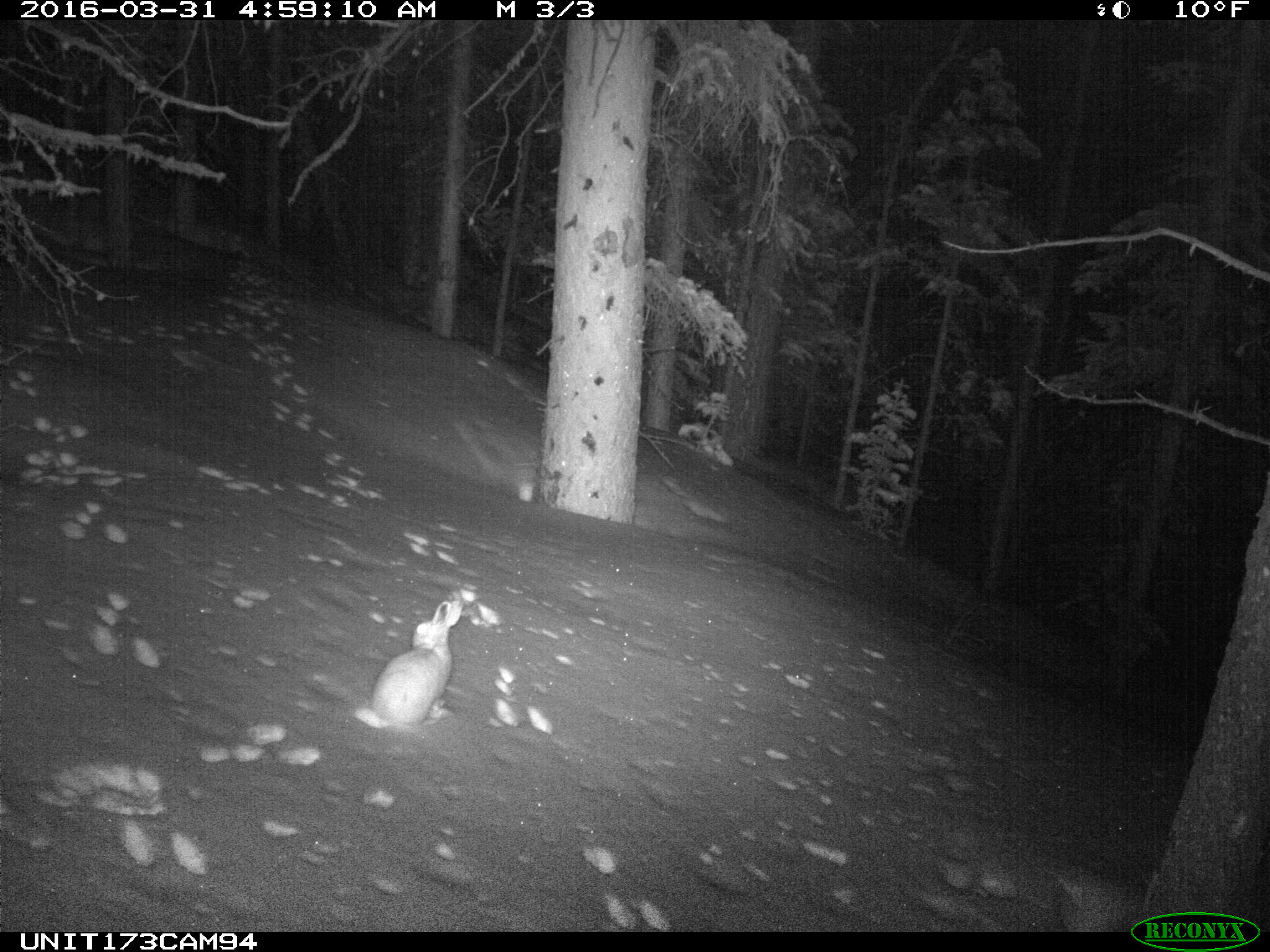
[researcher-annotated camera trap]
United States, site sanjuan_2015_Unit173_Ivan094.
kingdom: Animalia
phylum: Chordata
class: Mammalia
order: Lagomorpha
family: Leporidae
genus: Lepus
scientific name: Lepus americanus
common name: snowshoe hare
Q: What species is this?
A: Lepus americanus (snowshoe hare).